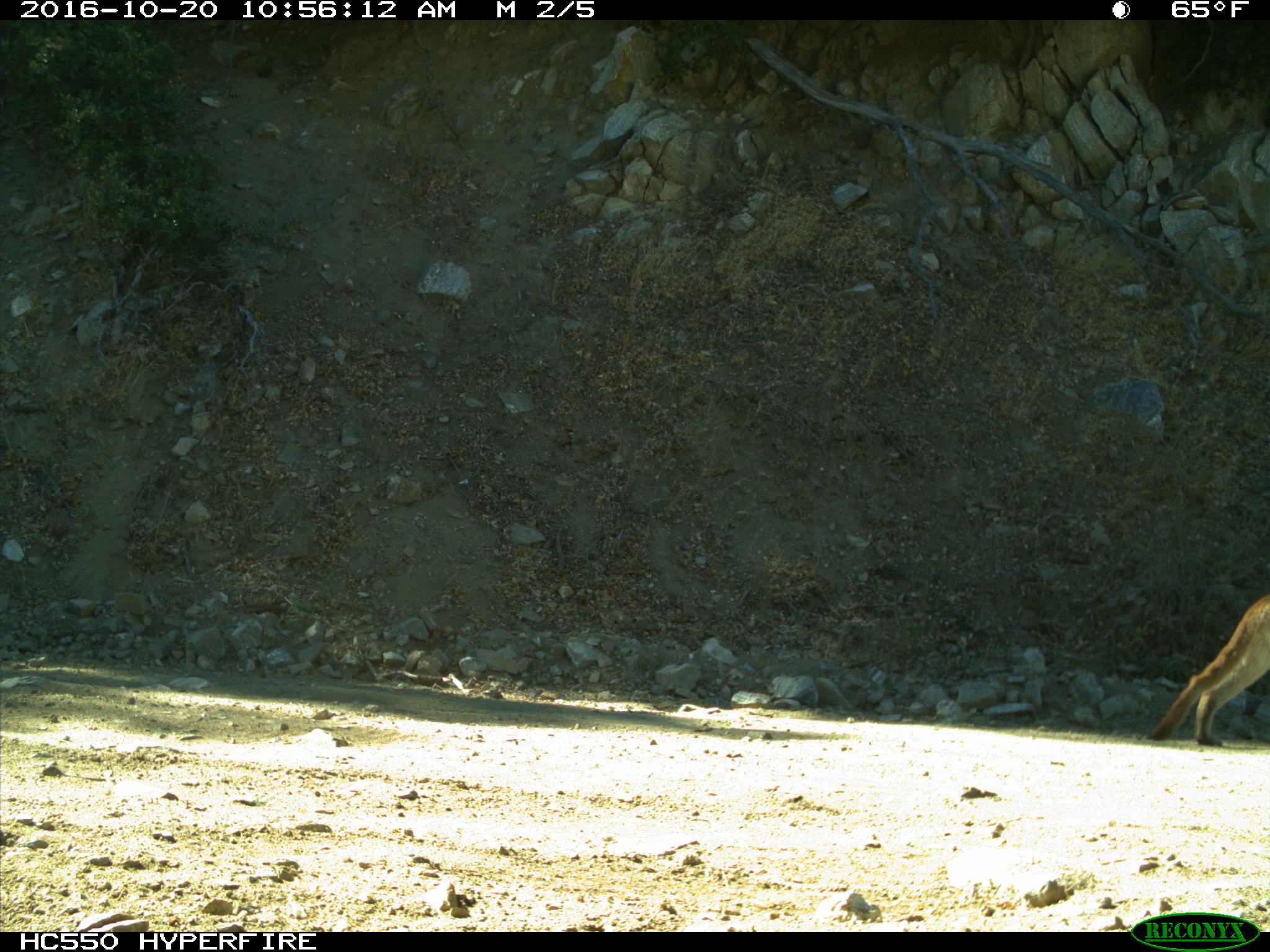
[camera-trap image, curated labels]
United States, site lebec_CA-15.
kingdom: Animalia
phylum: Chordata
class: Mammalia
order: Carnivora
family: Felidae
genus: Puma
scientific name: Puma concolor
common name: mountain lion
Puma concolor (mountain lion).